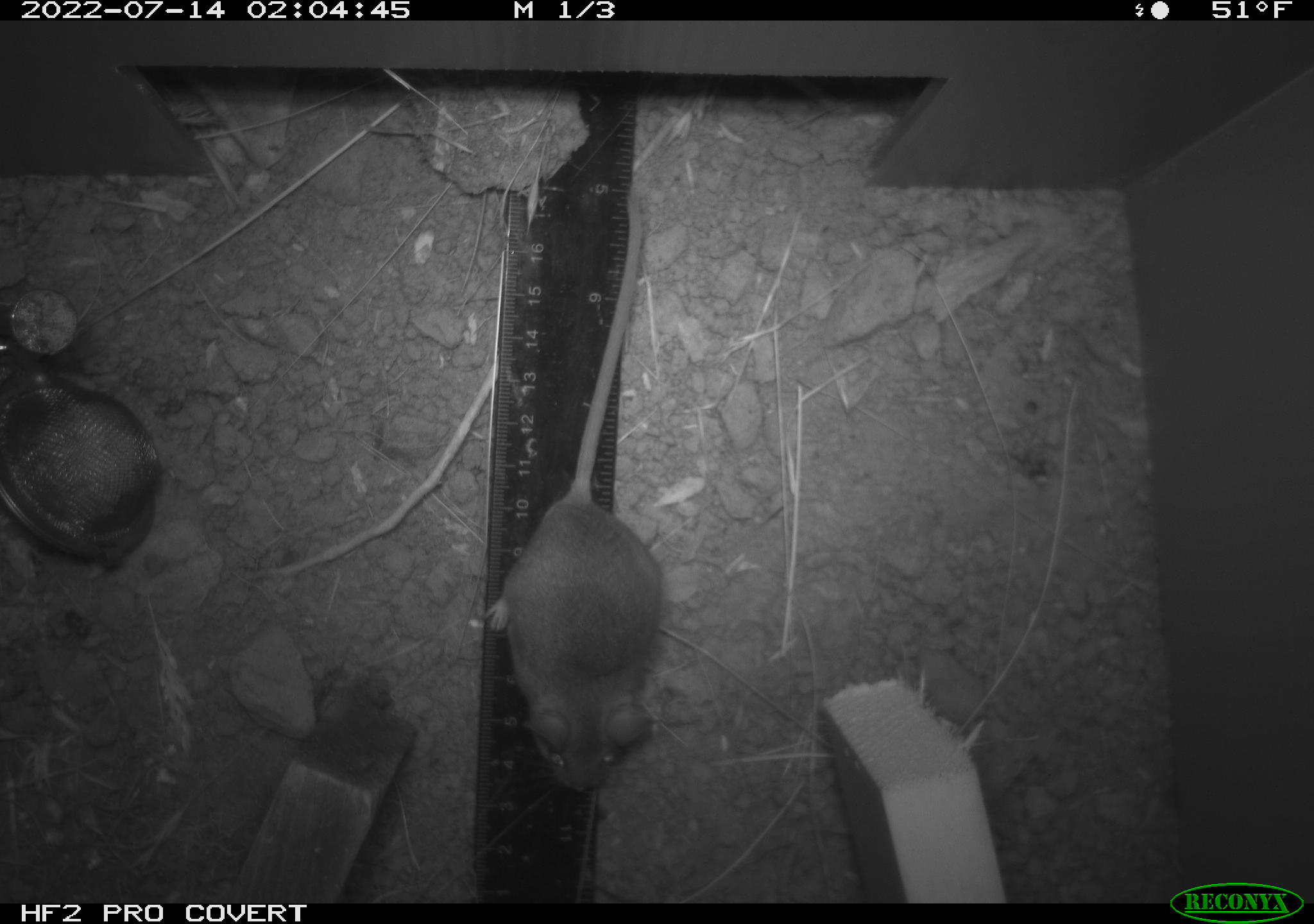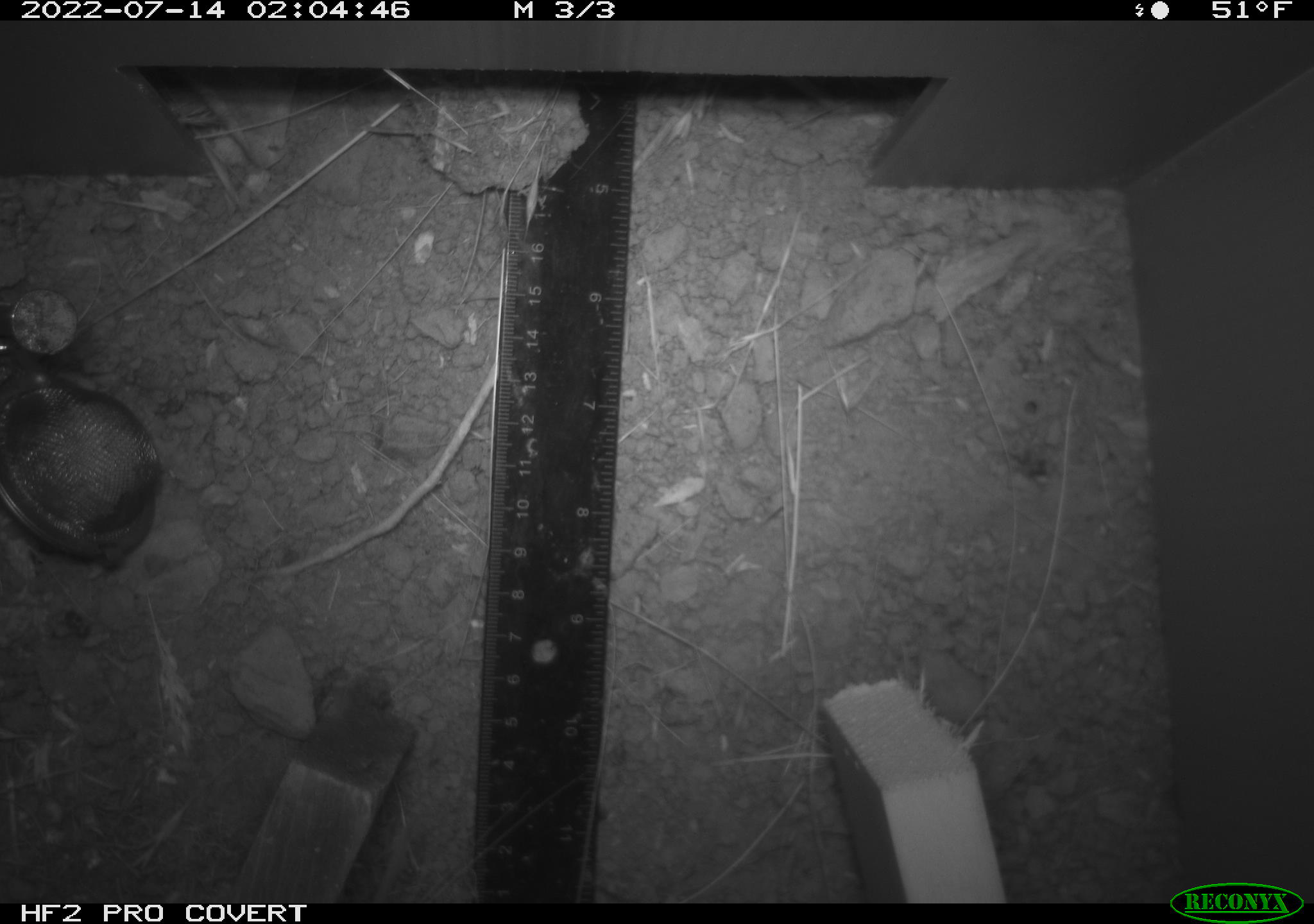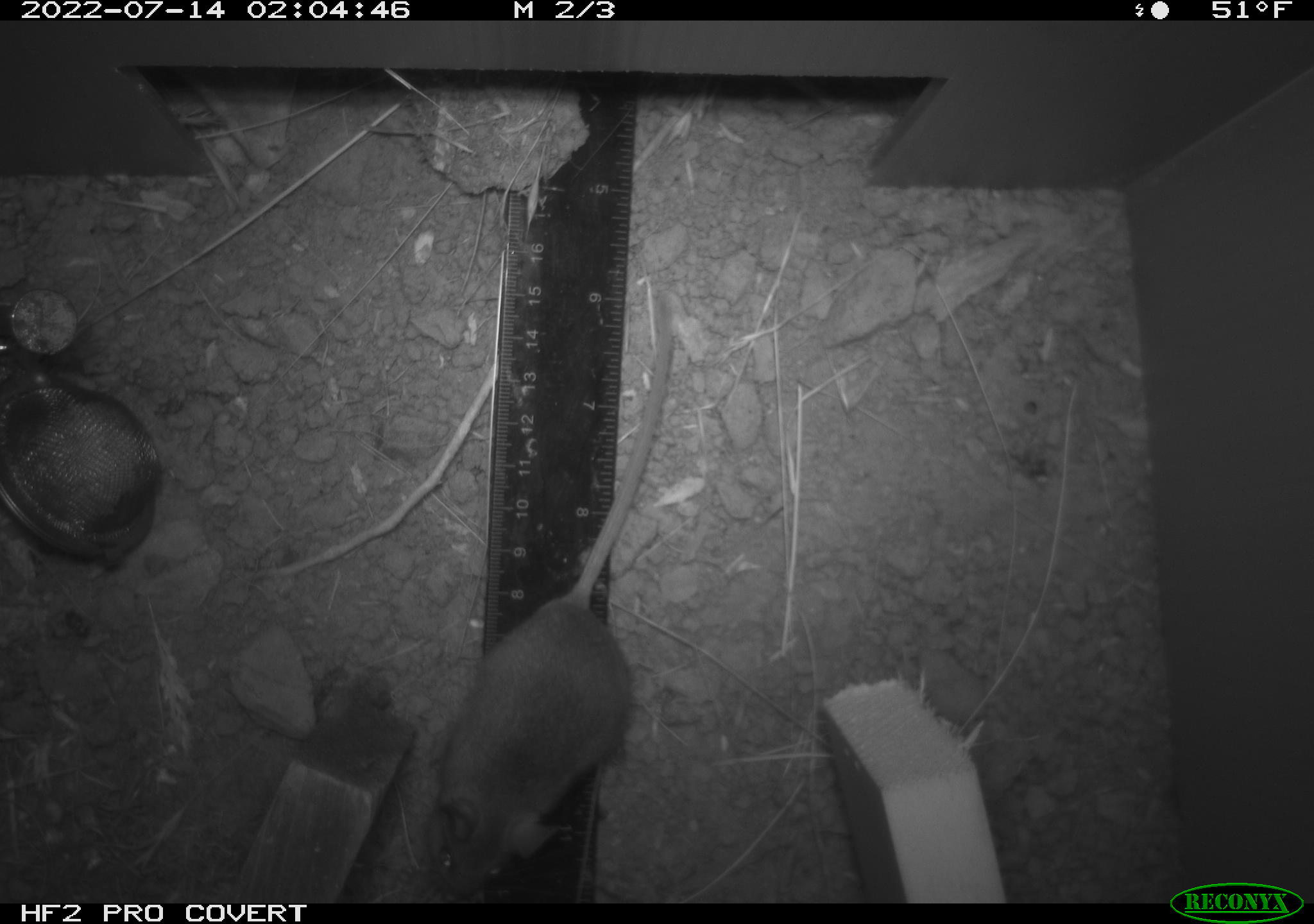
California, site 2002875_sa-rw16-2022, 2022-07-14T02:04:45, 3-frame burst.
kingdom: Animalia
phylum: Chordata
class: Mammalia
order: Rodentia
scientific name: Rodentia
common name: mouse species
Mouse species (Rodentia).